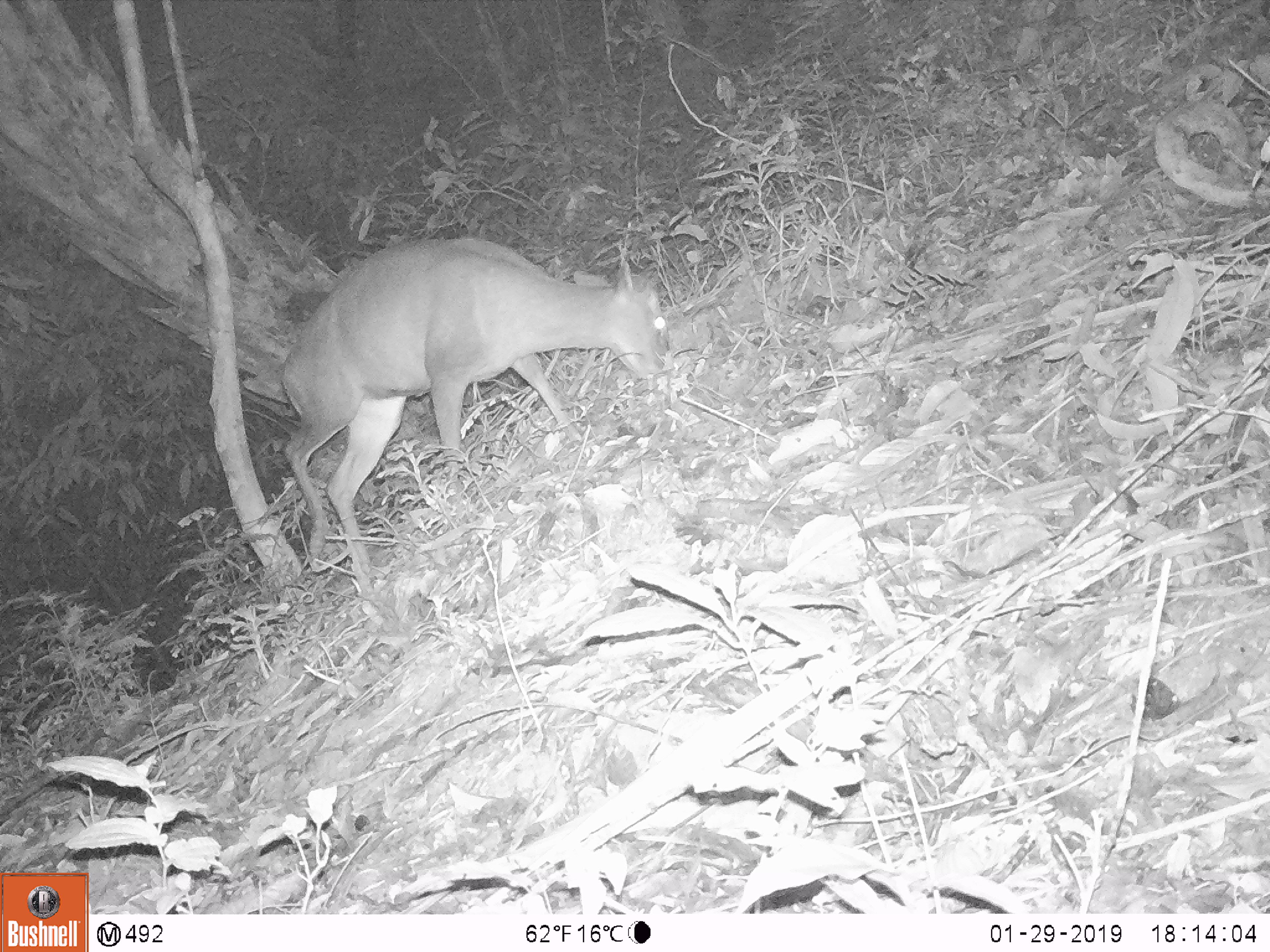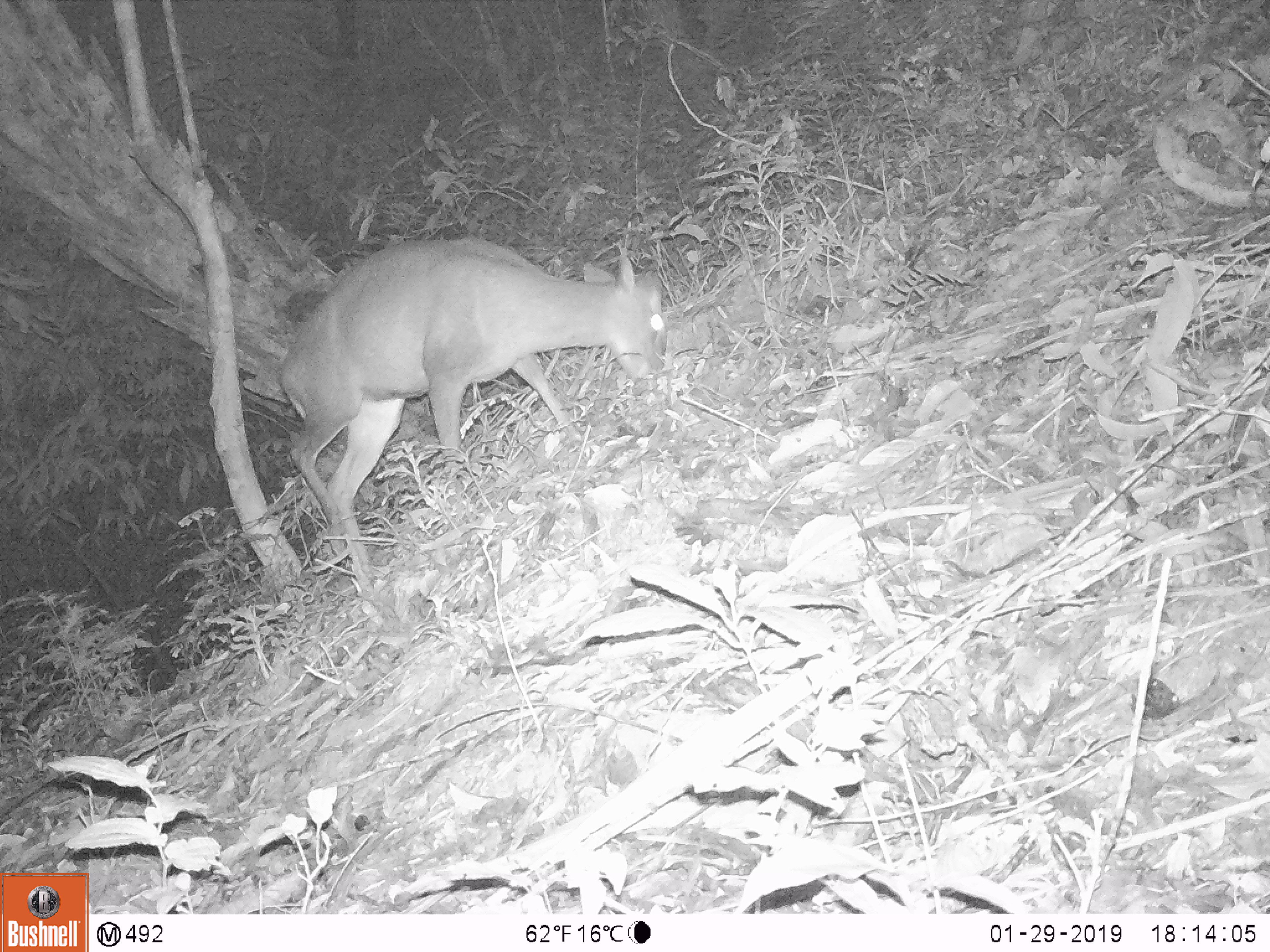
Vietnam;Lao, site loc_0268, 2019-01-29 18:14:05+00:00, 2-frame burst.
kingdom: Animalia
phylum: Chordata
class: Mammalia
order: Artiodactyla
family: Cervidae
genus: Muntiacus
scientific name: Muntiacus rooseveltorum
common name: roosevelt's muntjac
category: roosevelts muntjac group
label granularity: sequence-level